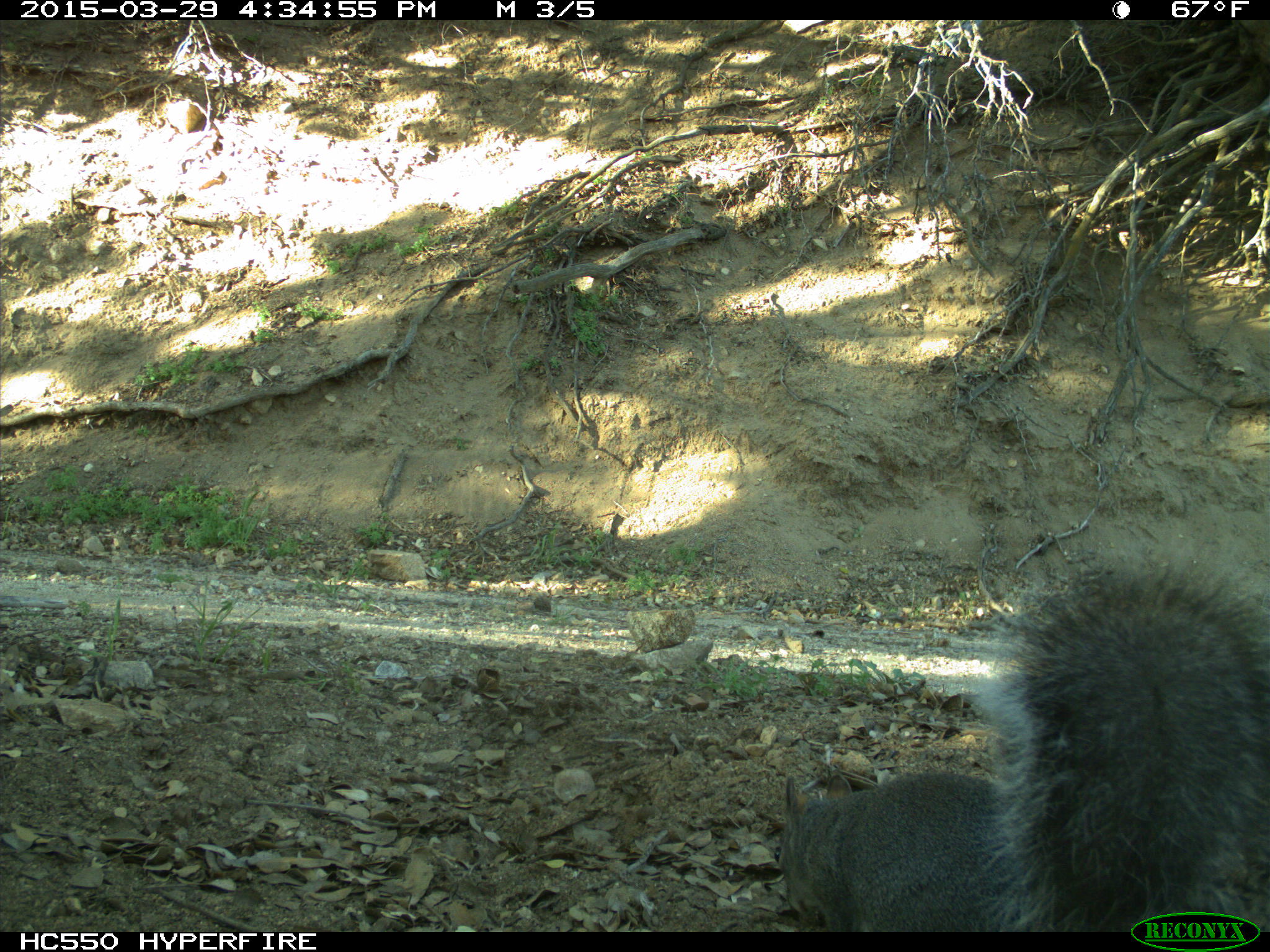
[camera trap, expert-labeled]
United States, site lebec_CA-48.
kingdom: Animalia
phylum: Chordata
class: Mammalia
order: Rodentia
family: Sciuridae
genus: Sciurus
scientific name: Sciurus carolinensis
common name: eastern gray squirrel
Sciurus carolinensis (eastern gray squirrel).